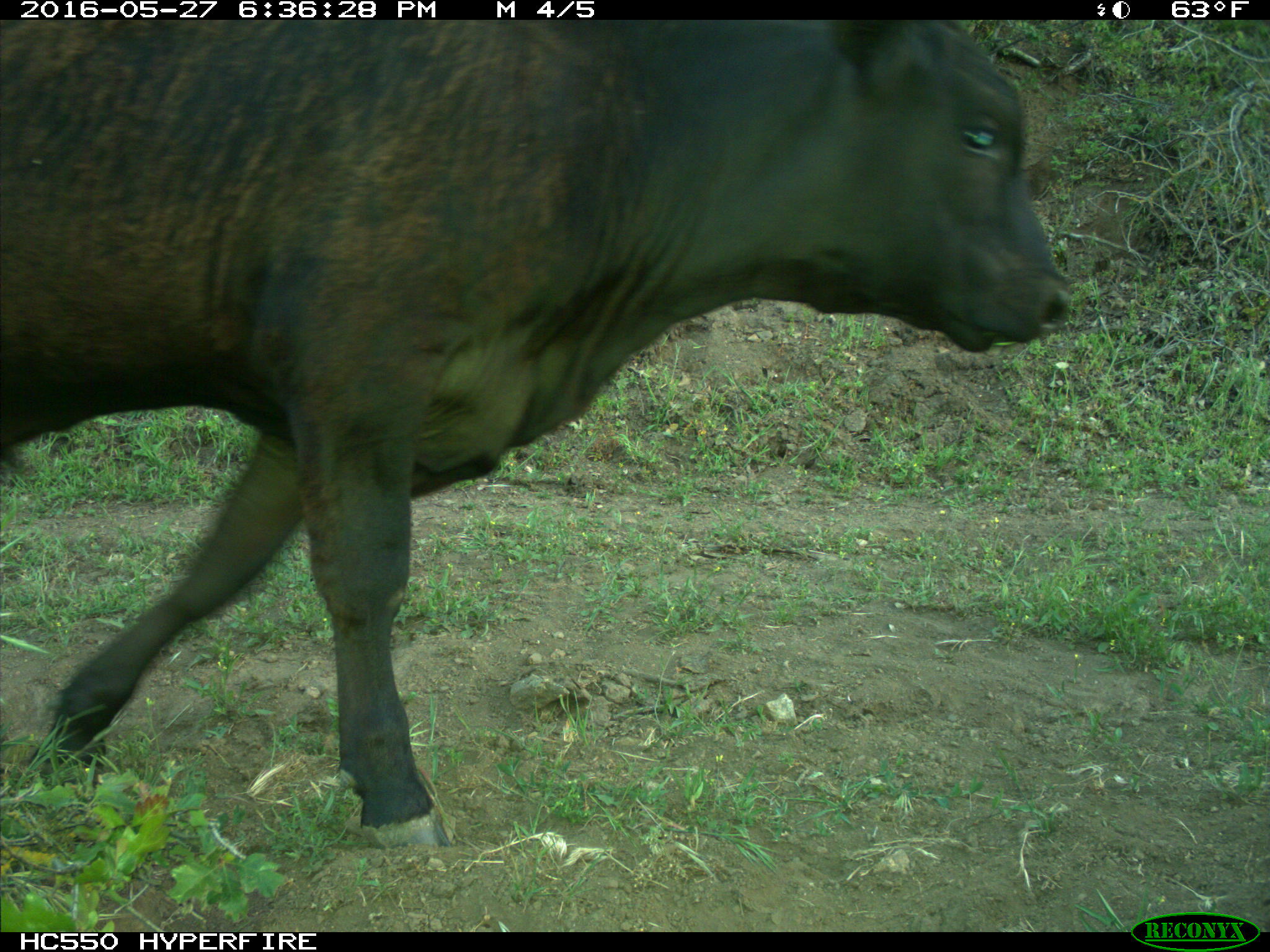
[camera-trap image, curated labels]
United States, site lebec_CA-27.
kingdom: Animalia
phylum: Chordata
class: Mammalia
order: Artiodactyla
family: Bovidae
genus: Bos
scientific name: Bos taurus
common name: domestic cow